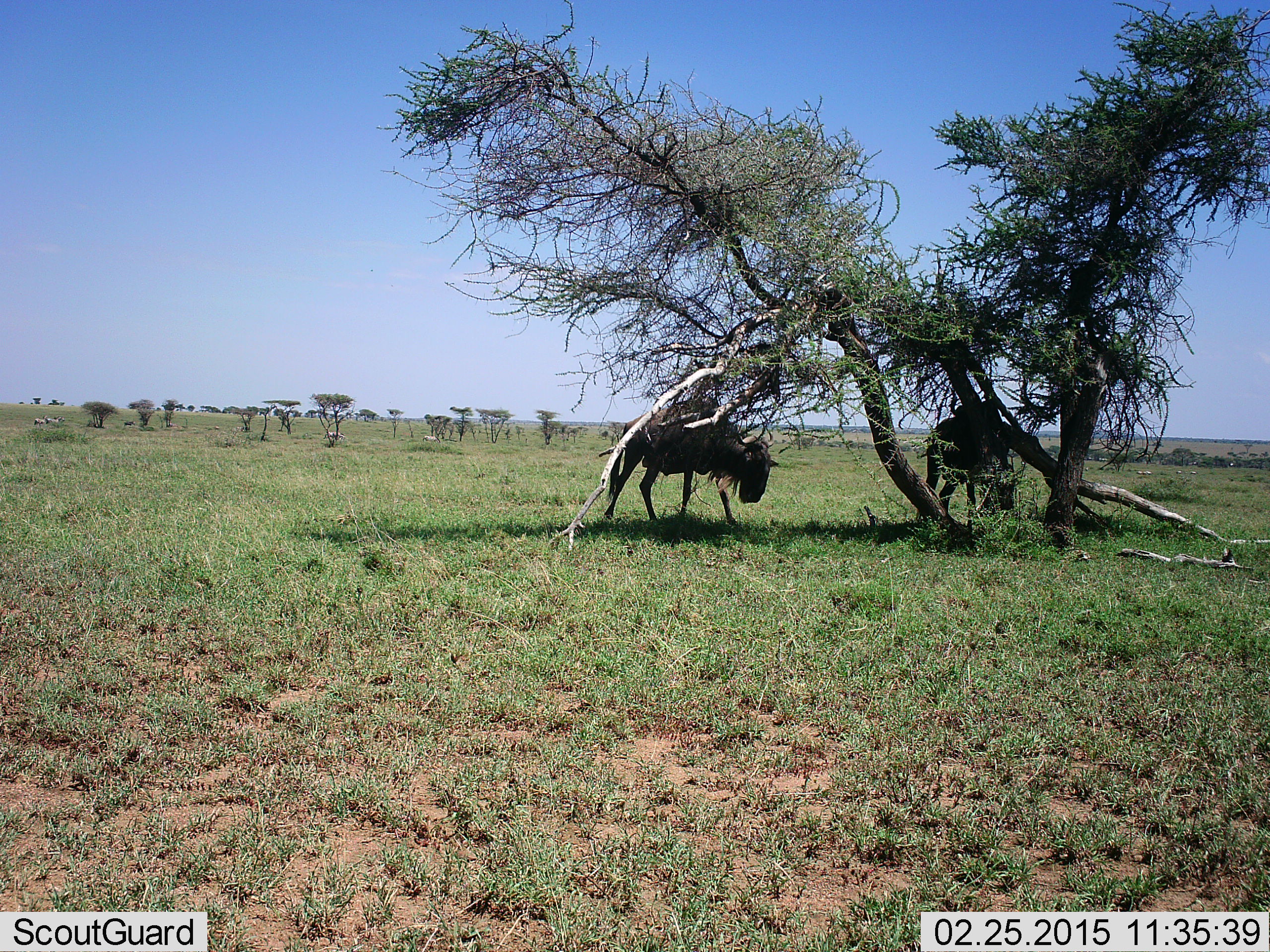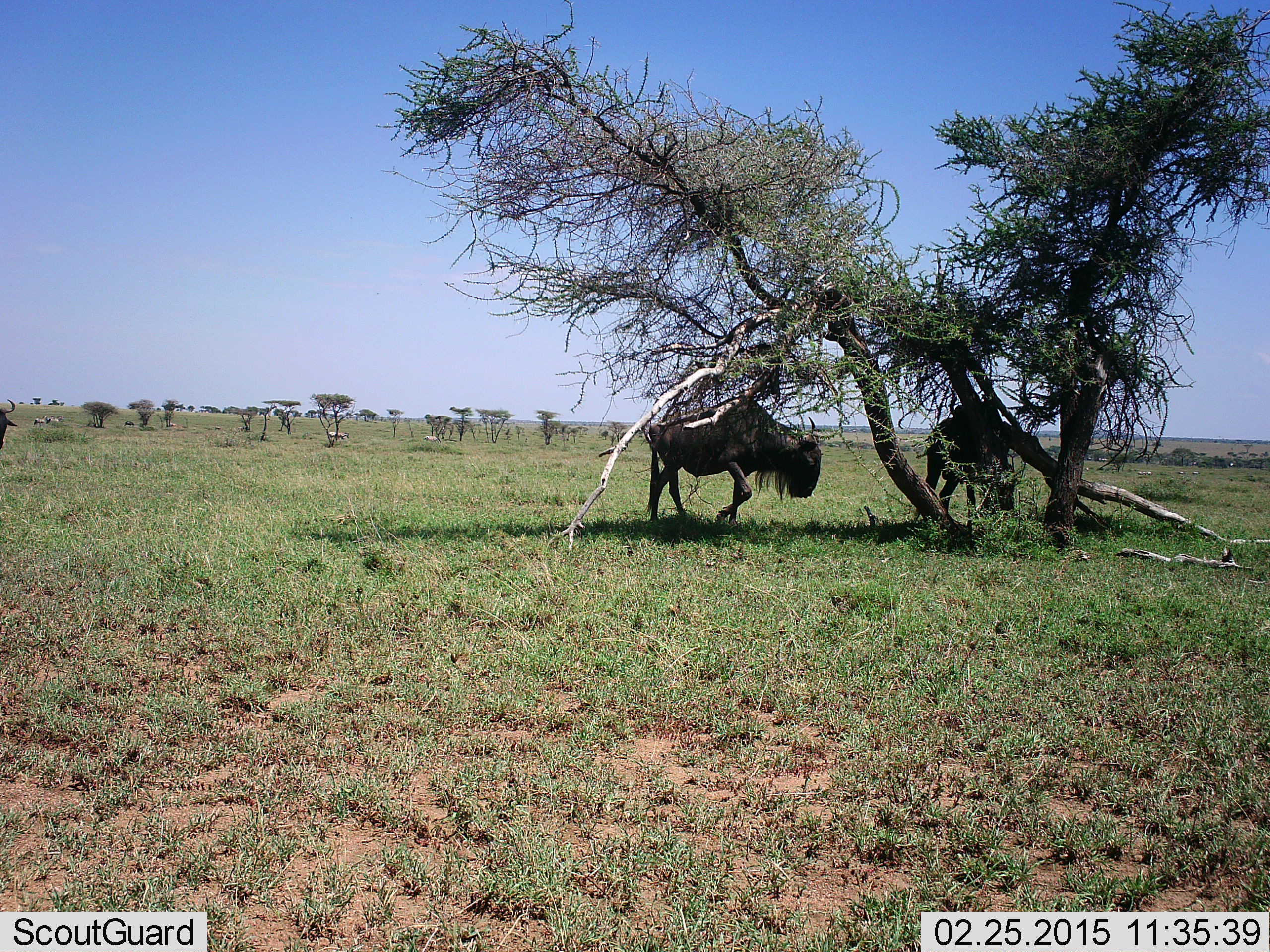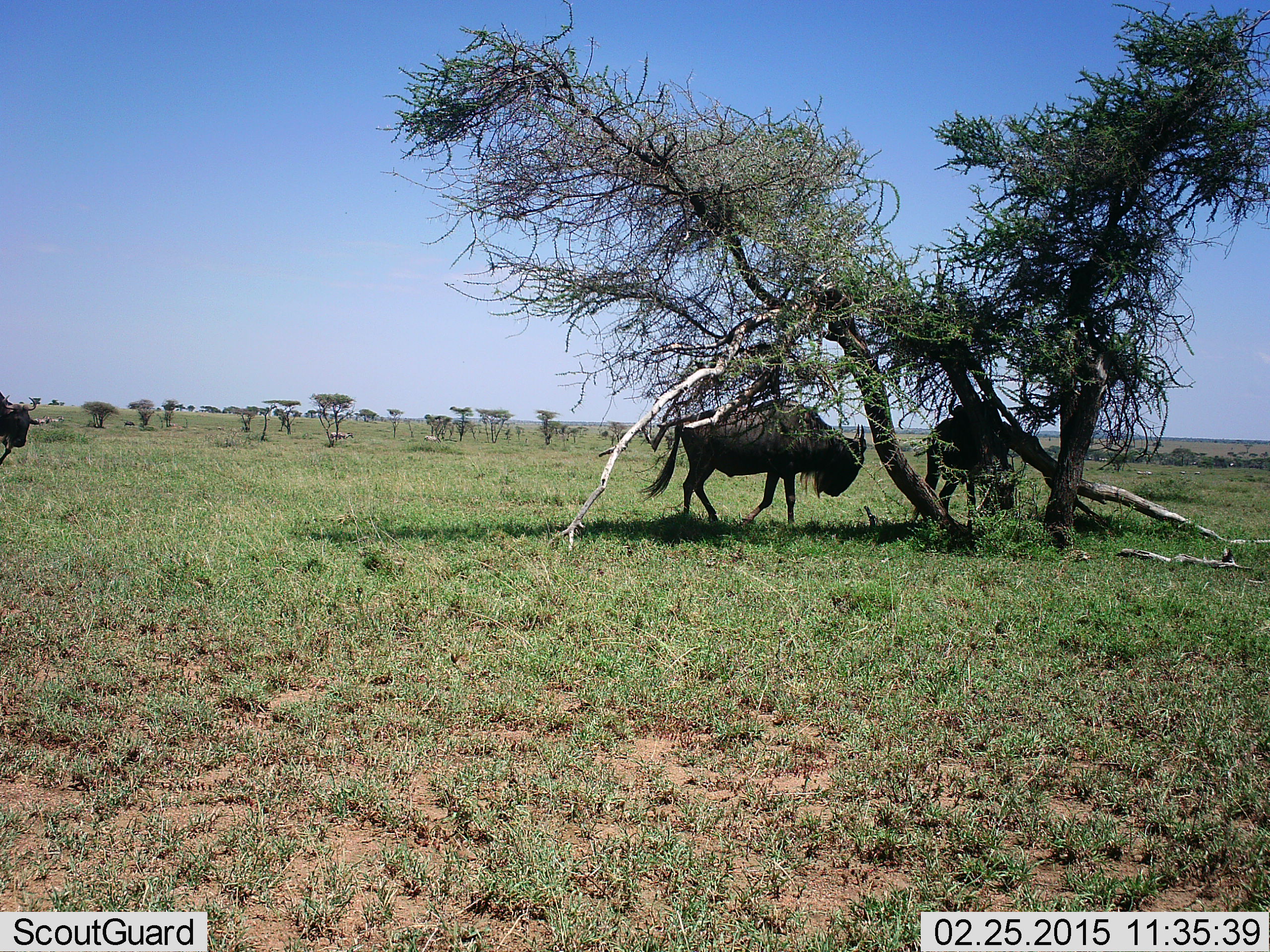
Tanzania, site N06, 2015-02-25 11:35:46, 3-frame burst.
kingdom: Animalia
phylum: Chordata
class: Mammalia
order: Artiodactyla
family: Bovidae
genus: Connochaetes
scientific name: Connochaetes taurinus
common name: blue wildebeest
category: wildebeest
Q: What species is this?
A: Wildebeest (blue wildebeest) (Connochaetes taurinus).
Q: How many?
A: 3.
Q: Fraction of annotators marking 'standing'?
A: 54%.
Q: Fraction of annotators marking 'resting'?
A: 31%.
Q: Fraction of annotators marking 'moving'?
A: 62%.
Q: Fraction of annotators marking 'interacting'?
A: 0%.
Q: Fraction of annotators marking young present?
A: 0%.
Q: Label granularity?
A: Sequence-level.